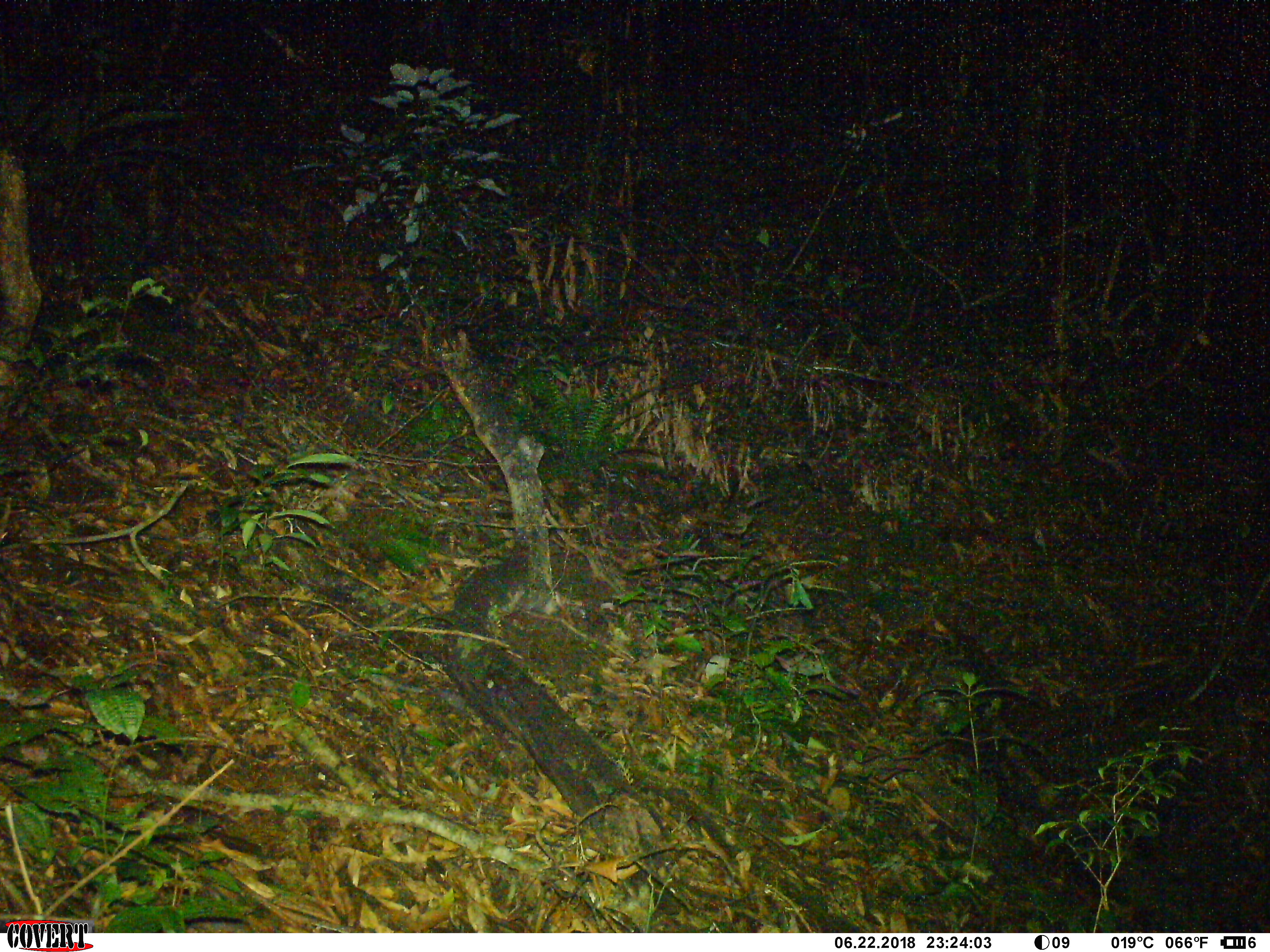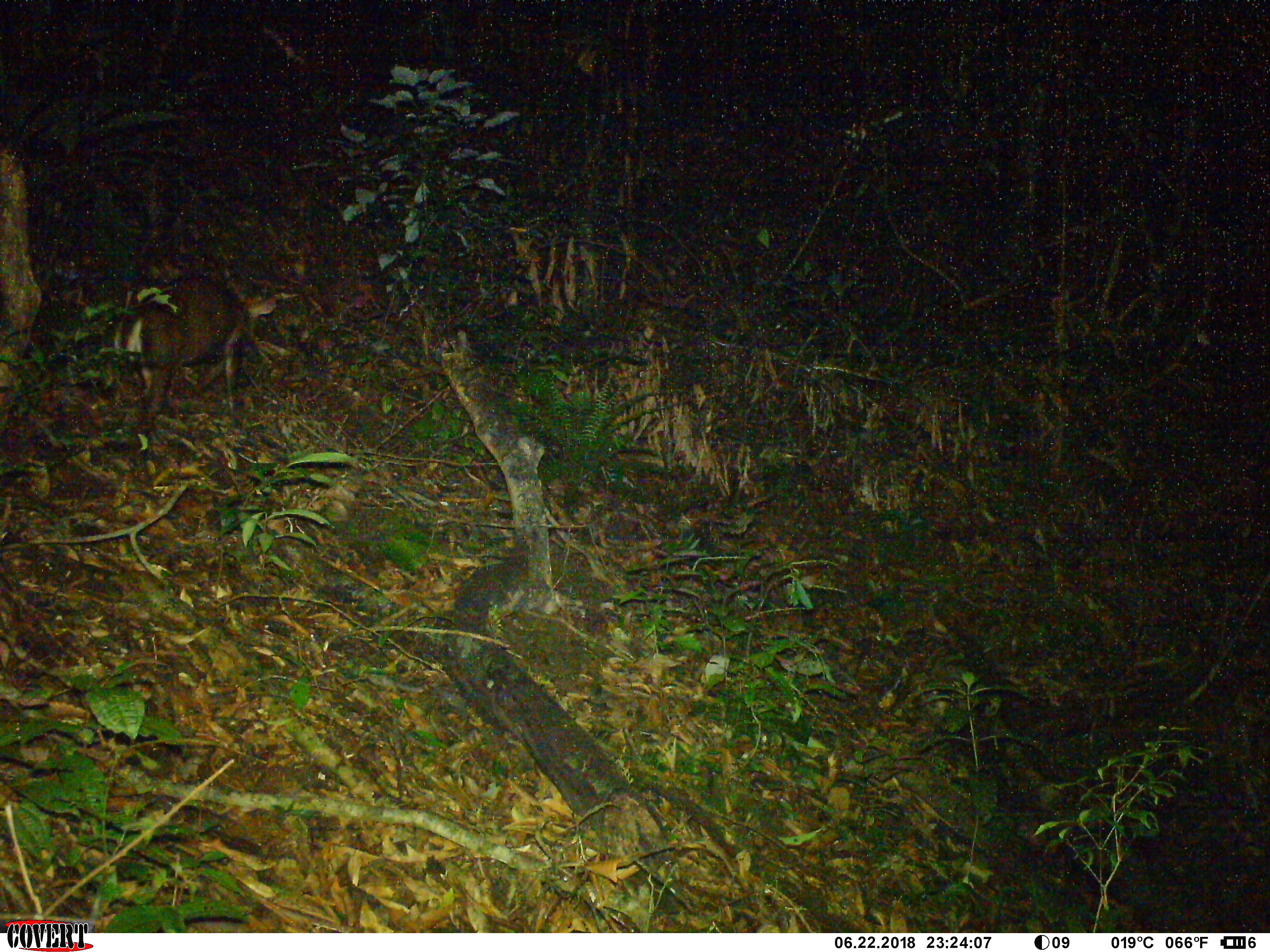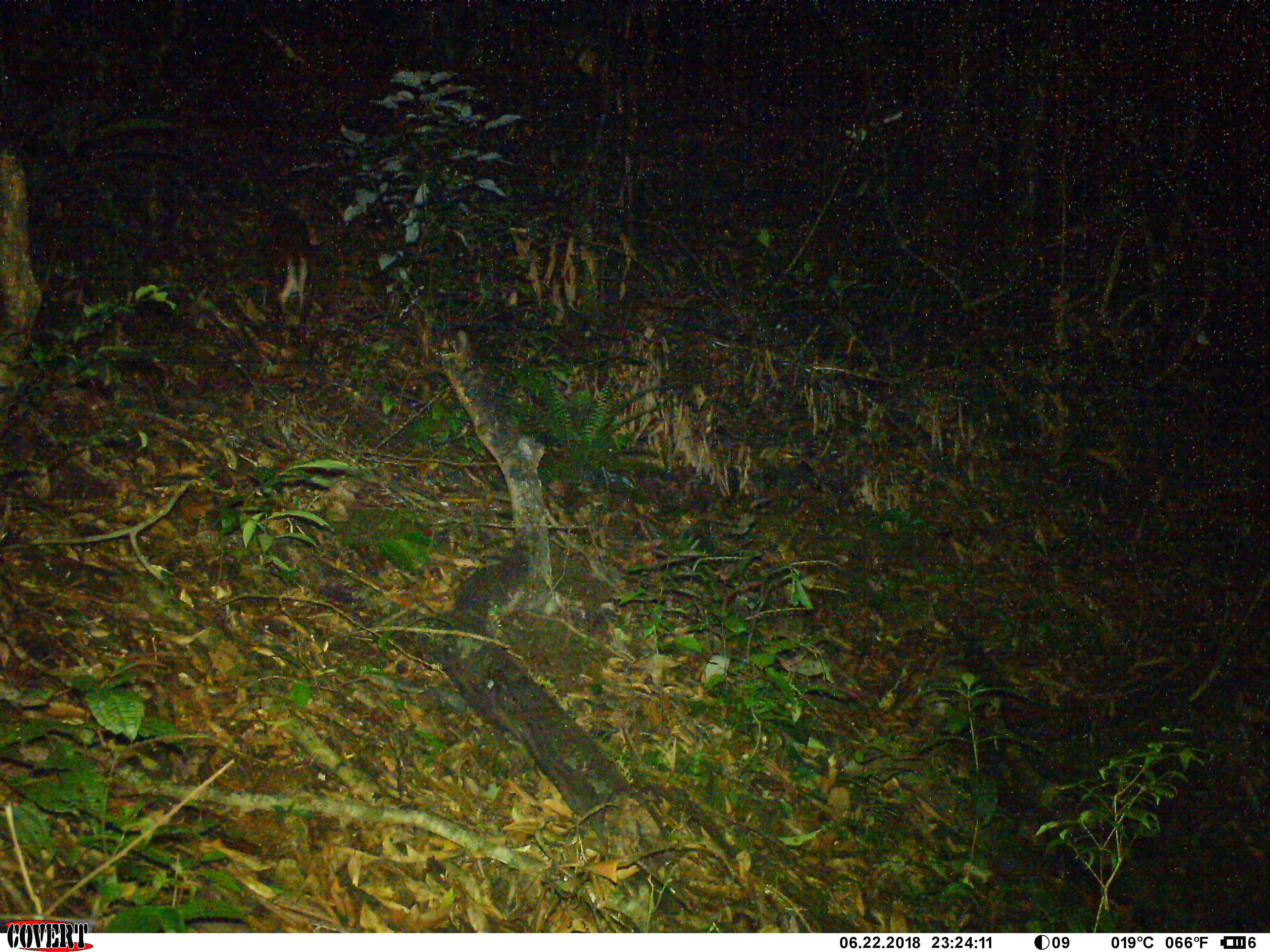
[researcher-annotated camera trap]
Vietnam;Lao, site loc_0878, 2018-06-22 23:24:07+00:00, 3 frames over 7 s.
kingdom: Animalia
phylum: Chordata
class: Mammalia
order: Artiodactyla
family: Cervidae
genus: Muntiacus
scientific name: Muntiacus rooseveltorum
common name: roosevelt's muntjac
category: roosevelts muntjac group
Roosevelts muntjac group (roosevelt's muntjac) (Muntiacus rooseveltorum). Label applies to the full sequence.